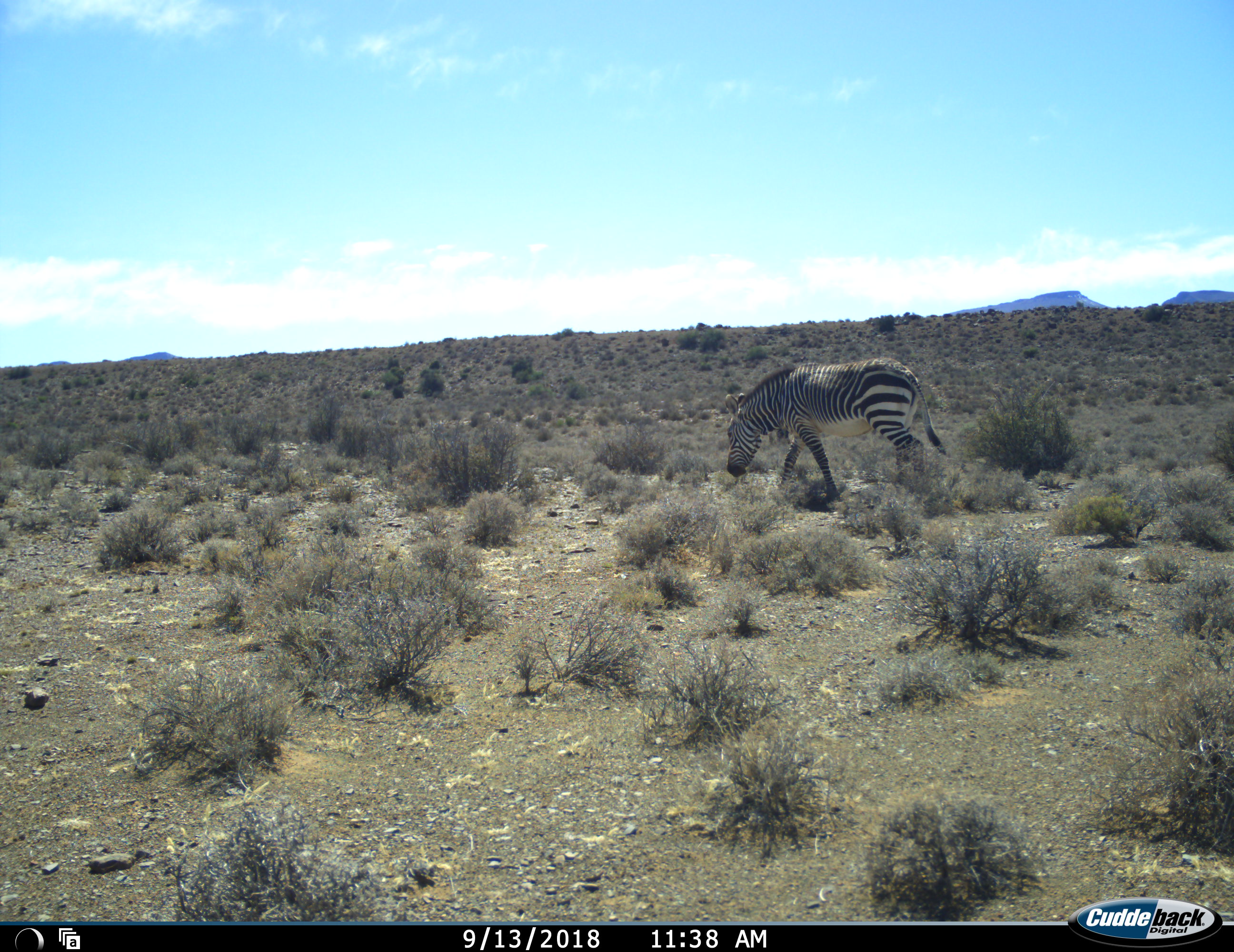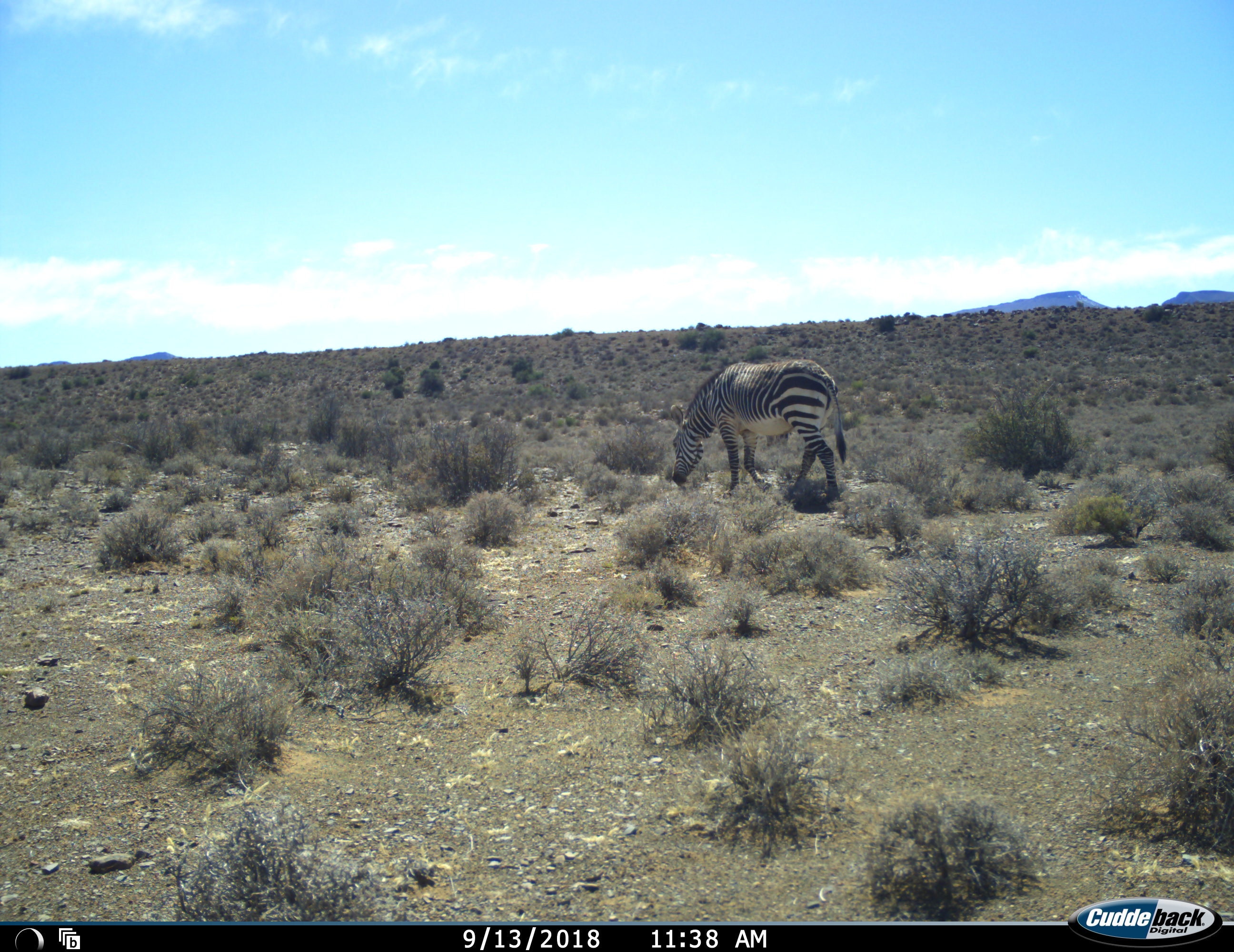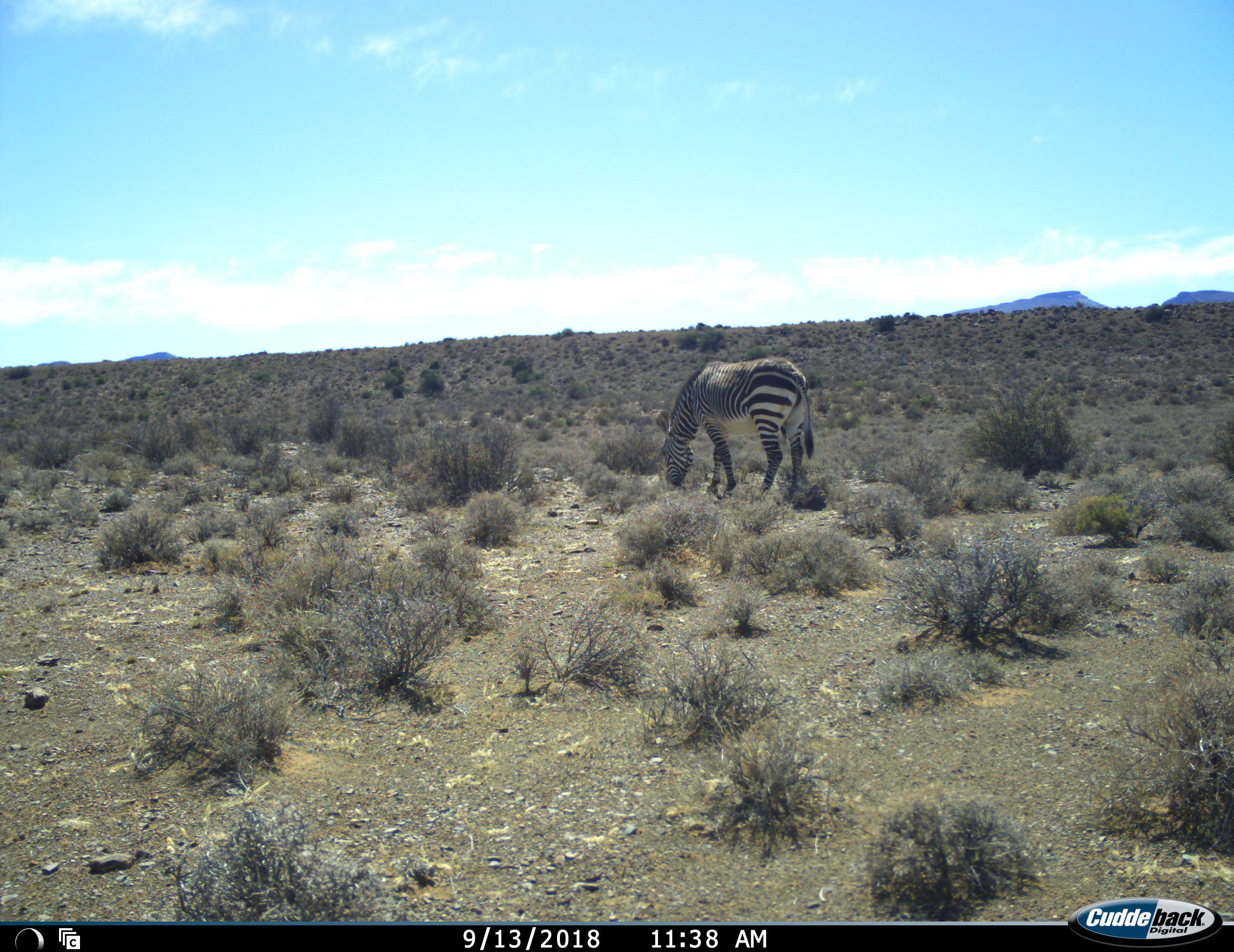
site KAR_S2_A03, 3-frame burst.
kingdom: Animalia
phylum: Chordata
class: Mammalia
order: Perissodactyla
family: Equidae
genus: Equus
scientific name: Equus zebra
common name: mountain zebra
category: zebramountain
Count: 1.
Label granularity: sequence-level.